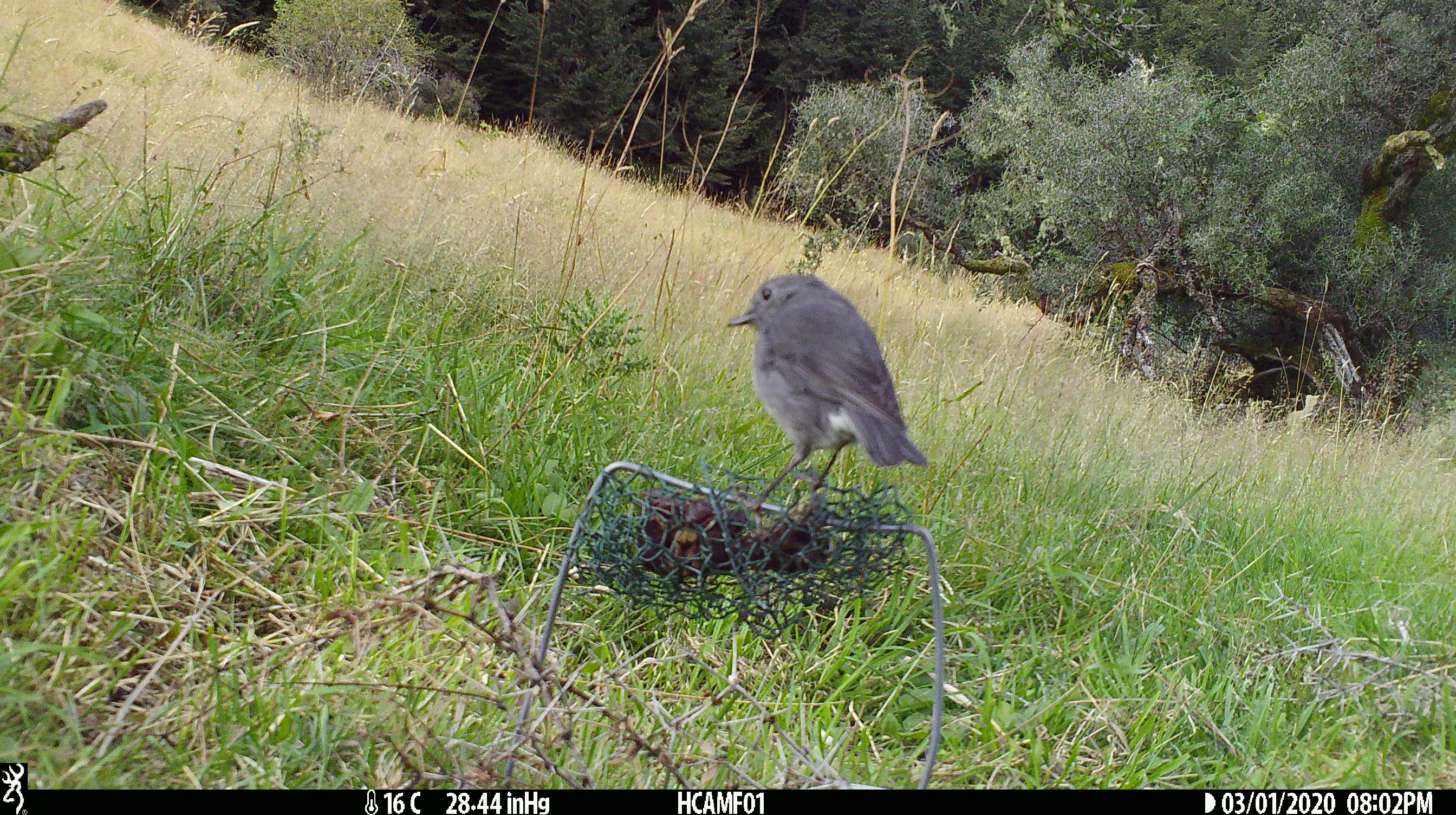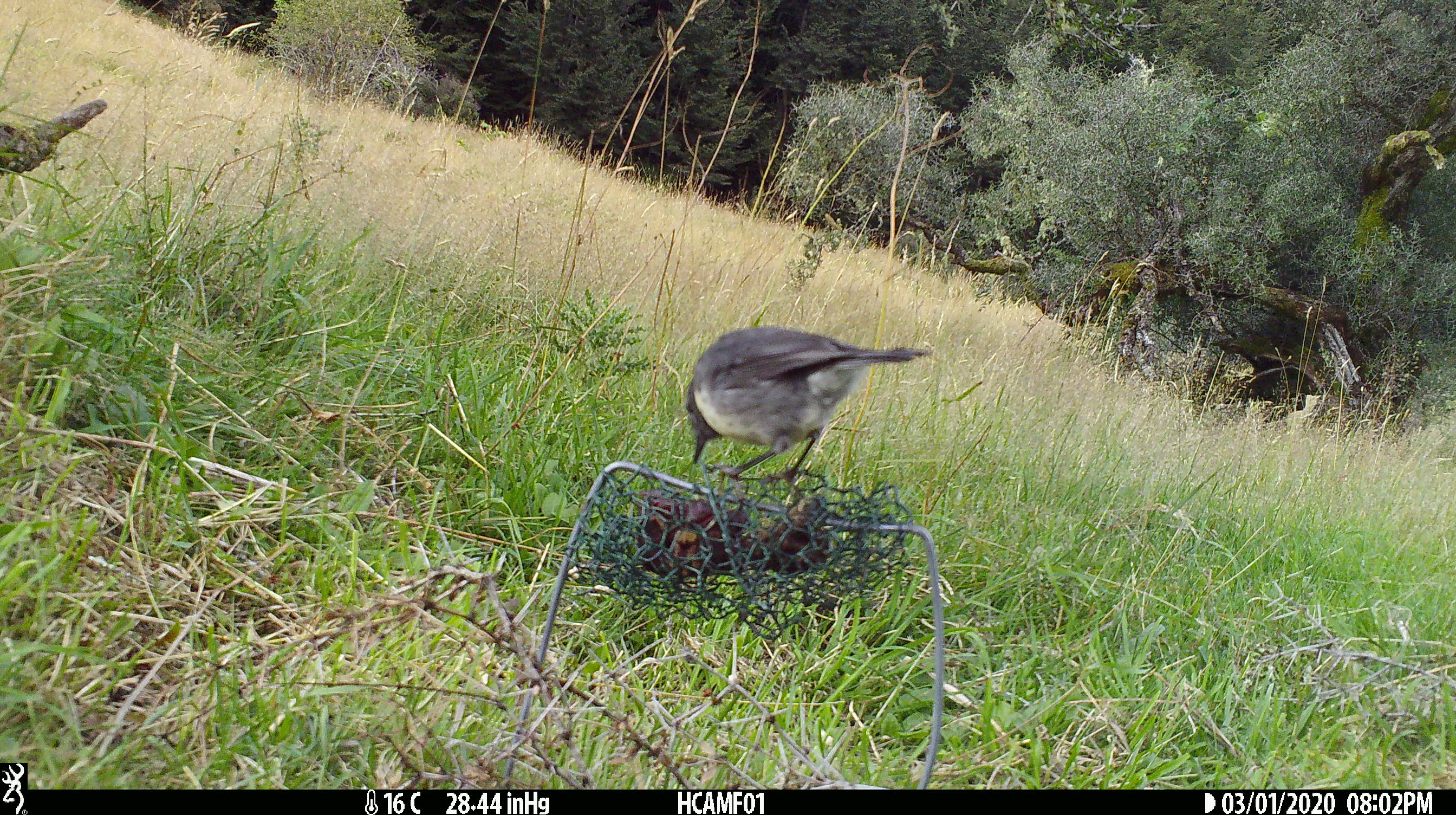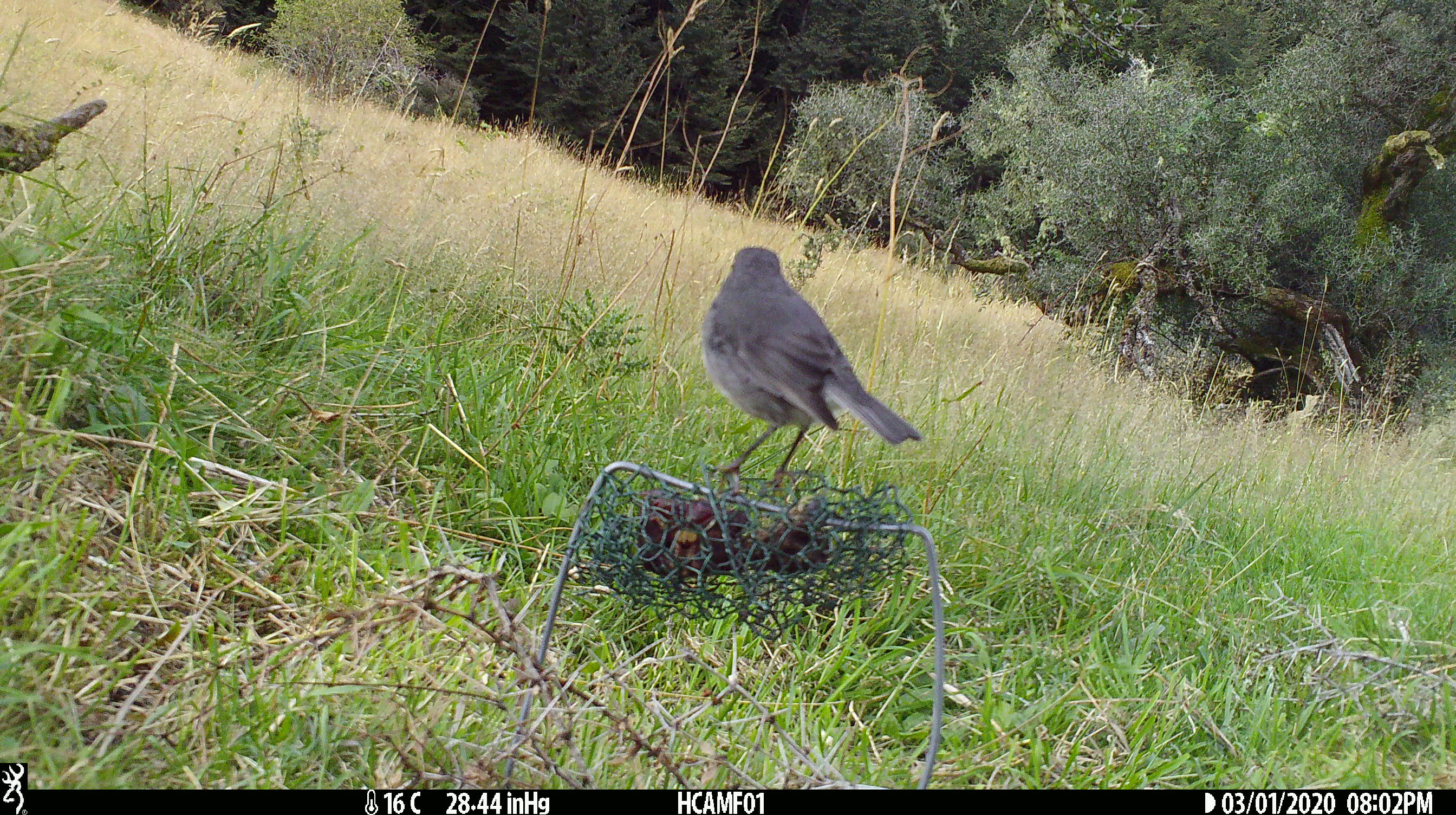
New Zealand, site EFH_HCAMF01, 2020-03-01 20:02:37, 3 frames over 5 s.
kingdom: Animalia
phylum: Chordata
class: Aves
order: Passeriformes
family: Petroicidae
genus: Petroica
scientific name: Petroica australis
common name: new zealand robin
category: robin